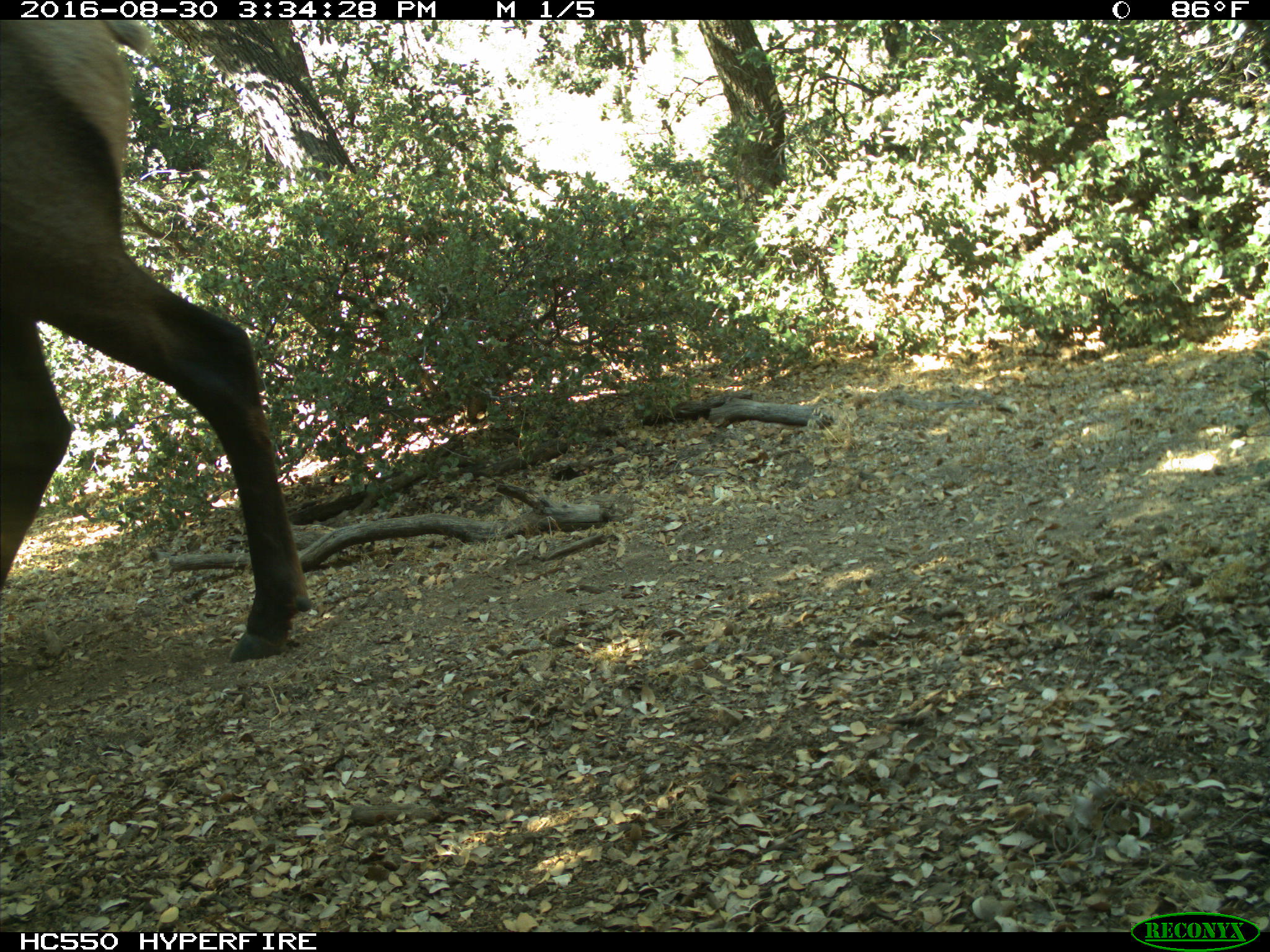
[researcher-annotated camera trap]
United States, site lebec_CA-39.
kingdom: Animalia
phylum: Chordata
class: Mammalia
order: Artiodactyla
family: Cervidae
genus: Cervus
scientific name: Cervus canadensis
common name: elk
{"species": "Cervus canadensis (elk)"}